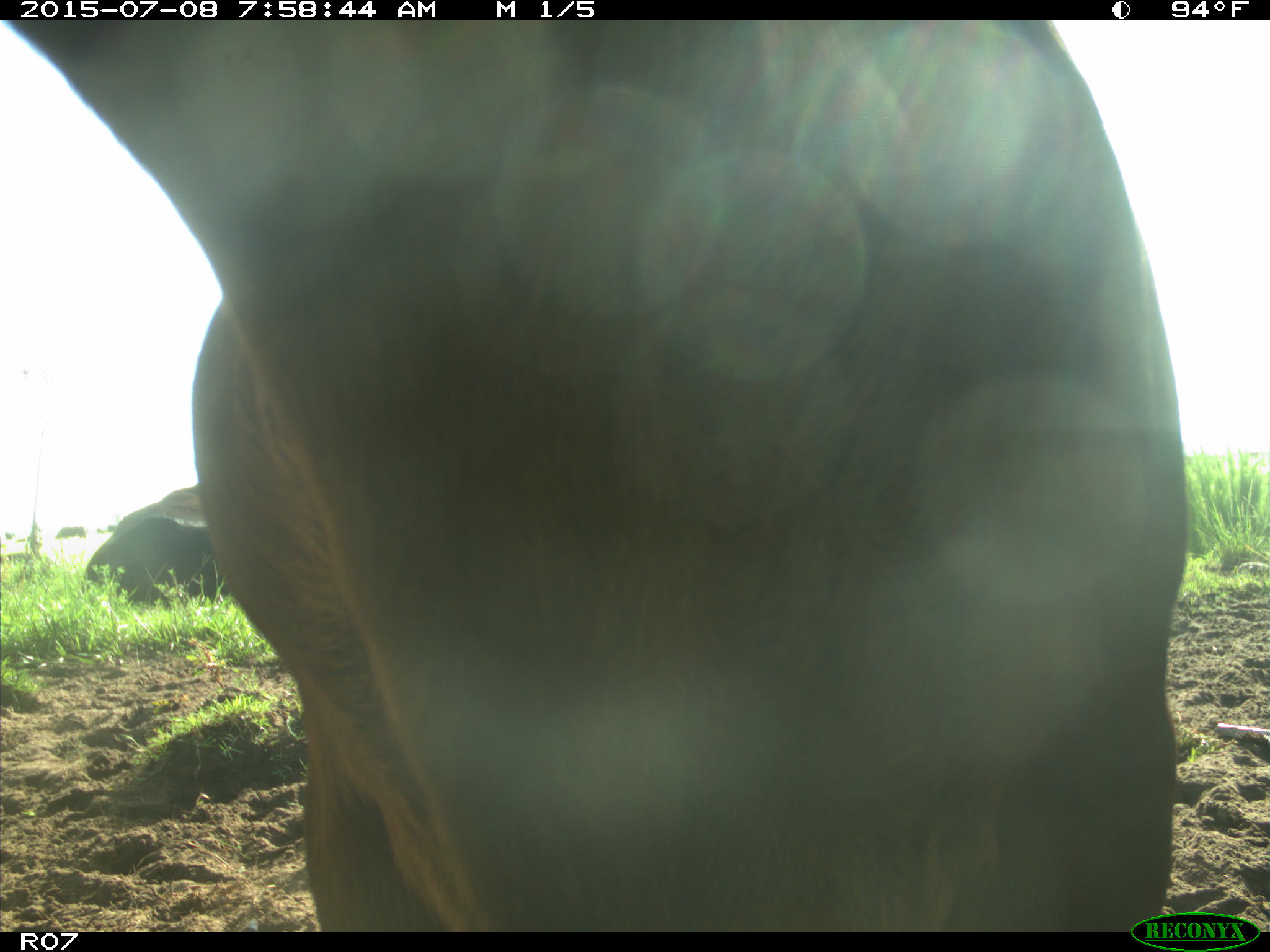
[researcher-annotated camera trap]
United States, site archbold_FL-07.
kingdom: Animalia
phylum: Chordata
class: Mammalia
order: Artiodactyla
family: Bovidae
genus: Bos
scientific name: Bos taurus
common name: domestic cow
Bos taurus (domestic cow).